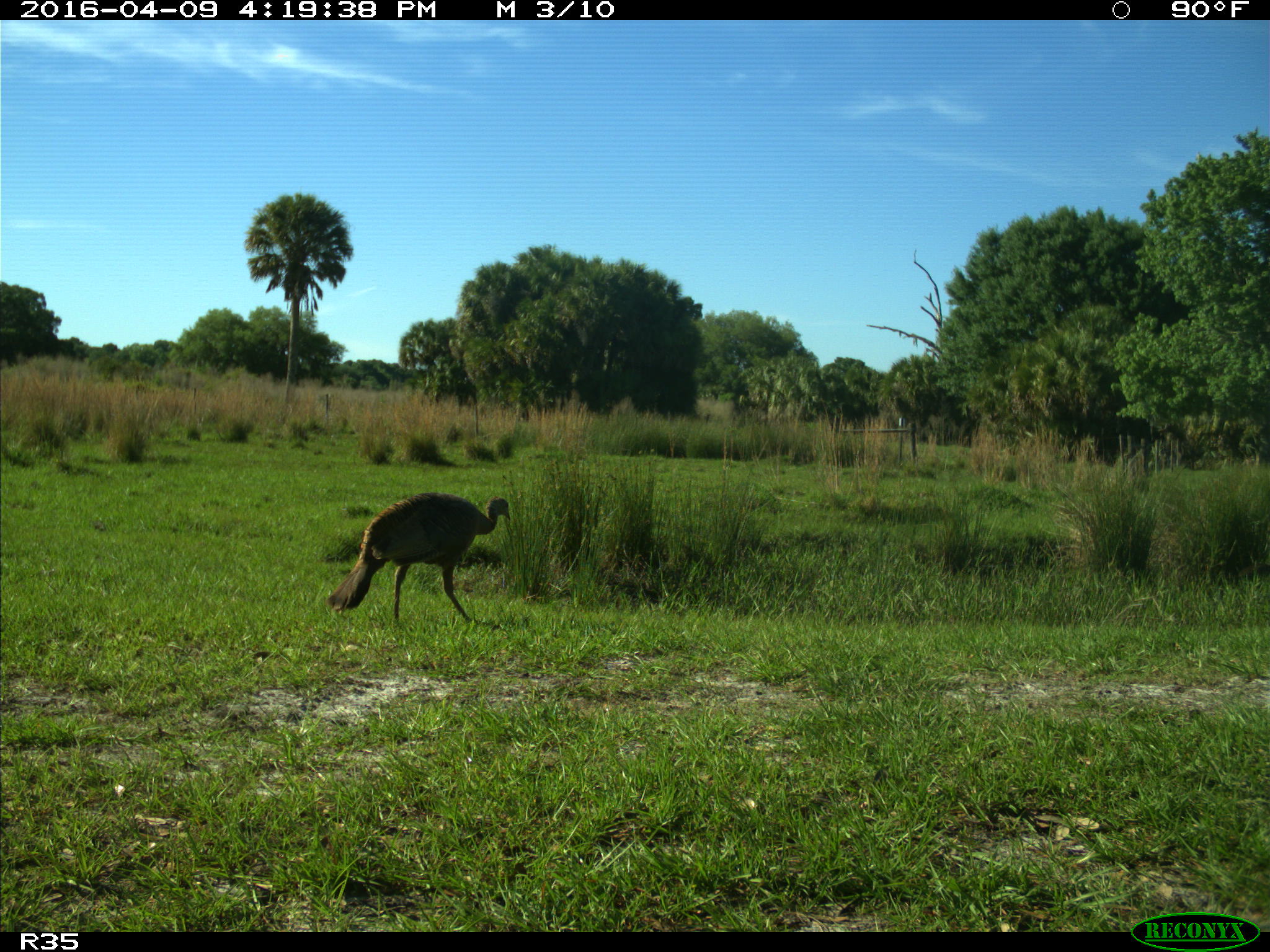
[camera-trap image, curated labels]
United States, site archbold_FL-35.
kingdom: Animalia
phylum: Chordata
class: Aves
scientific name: Aves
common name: birds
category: unidentified bird